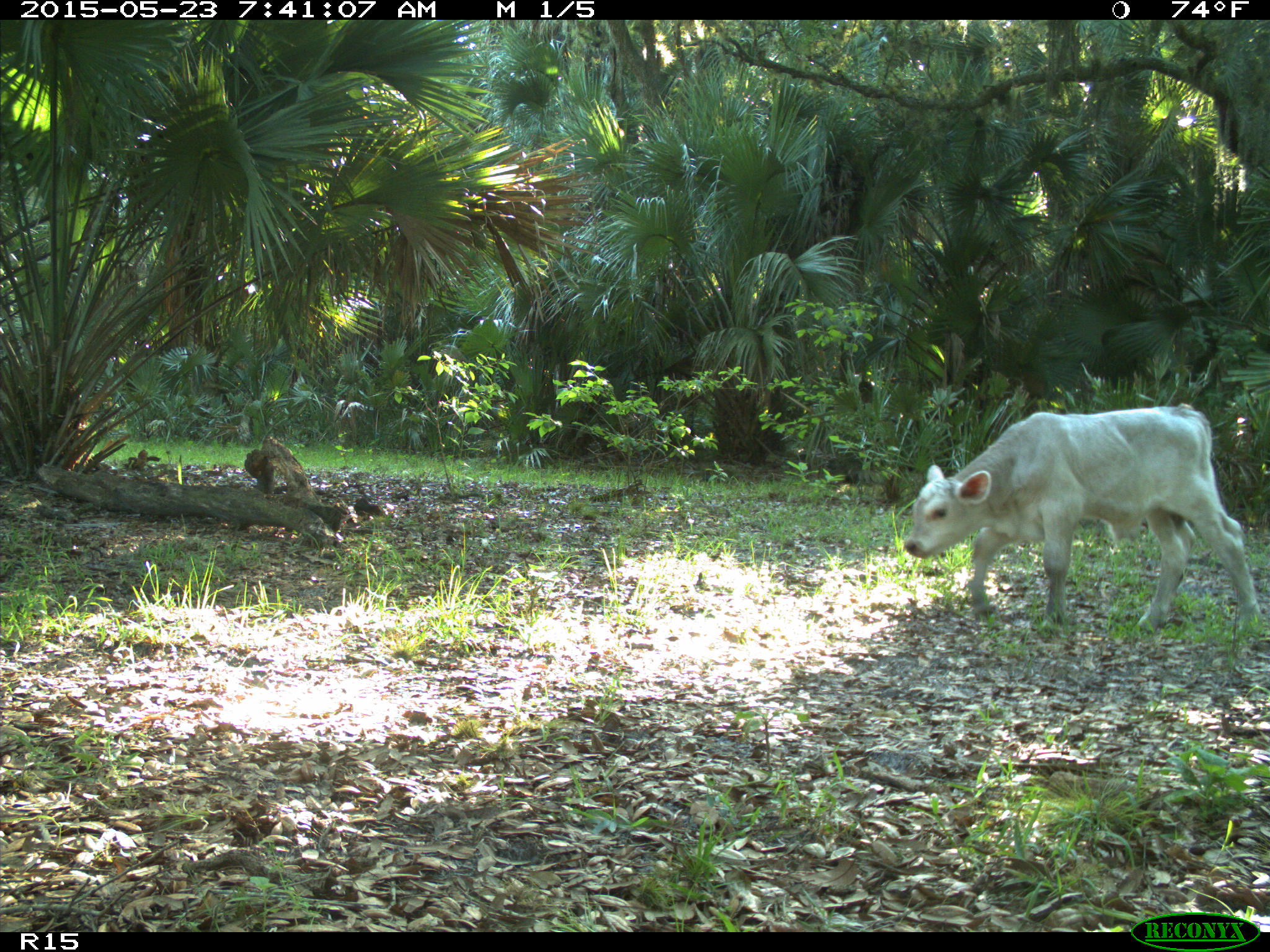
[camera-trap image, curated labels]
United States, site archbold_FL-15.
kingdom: Animalia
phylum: Chordata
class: Mammalia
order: Artiodactyla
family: Bovidae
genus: Bos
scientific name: Bos taurus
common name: domestic cow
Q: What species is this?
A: Bos taurus (domestic cow).